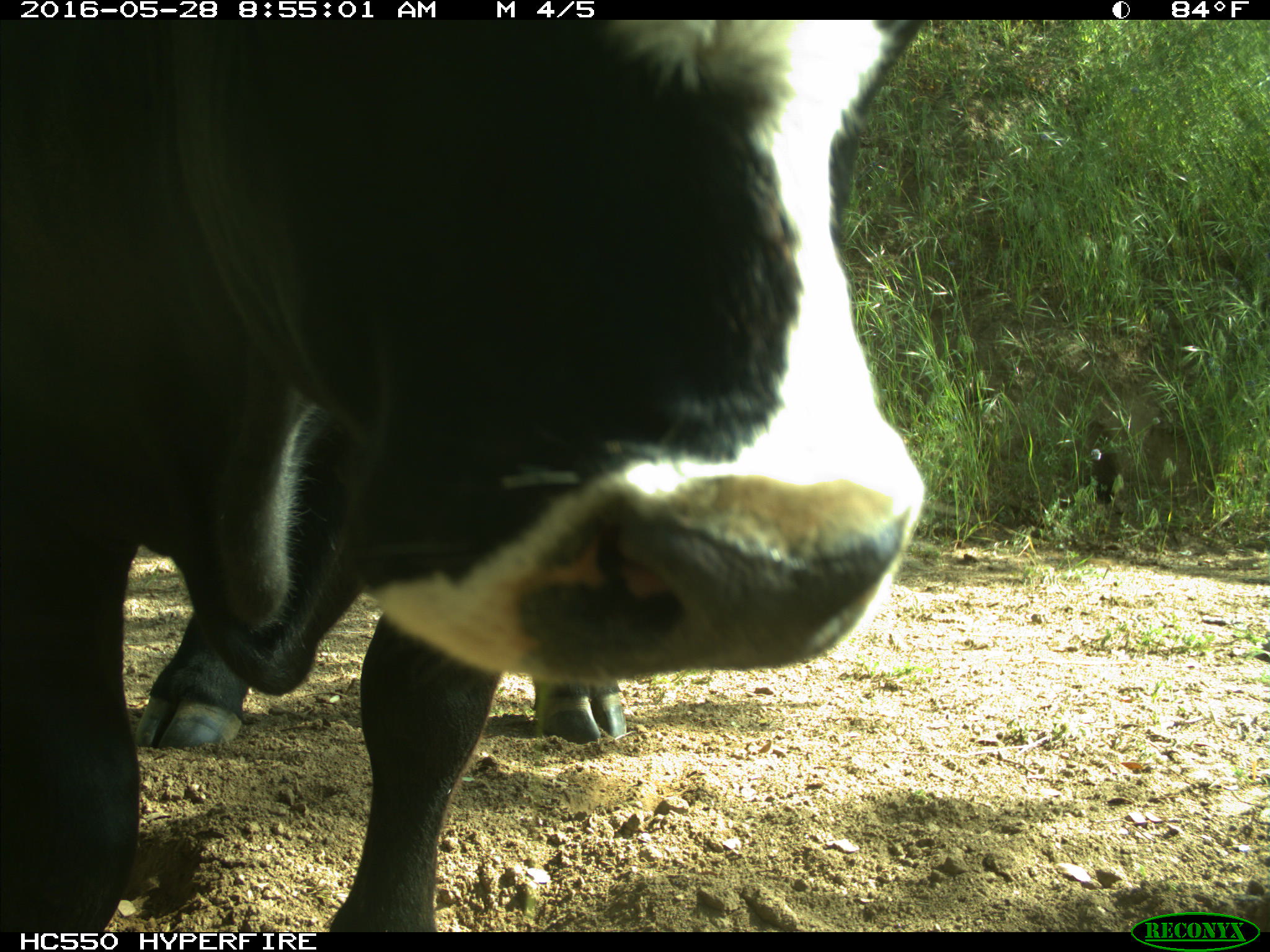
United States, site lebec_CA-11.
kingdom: Animalia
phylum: Chordata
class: Mammalia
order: Artiodactyla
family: Bovidae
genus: Bos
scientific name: Bos taurus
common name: domestic cow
Bos taurus (domestic cow).